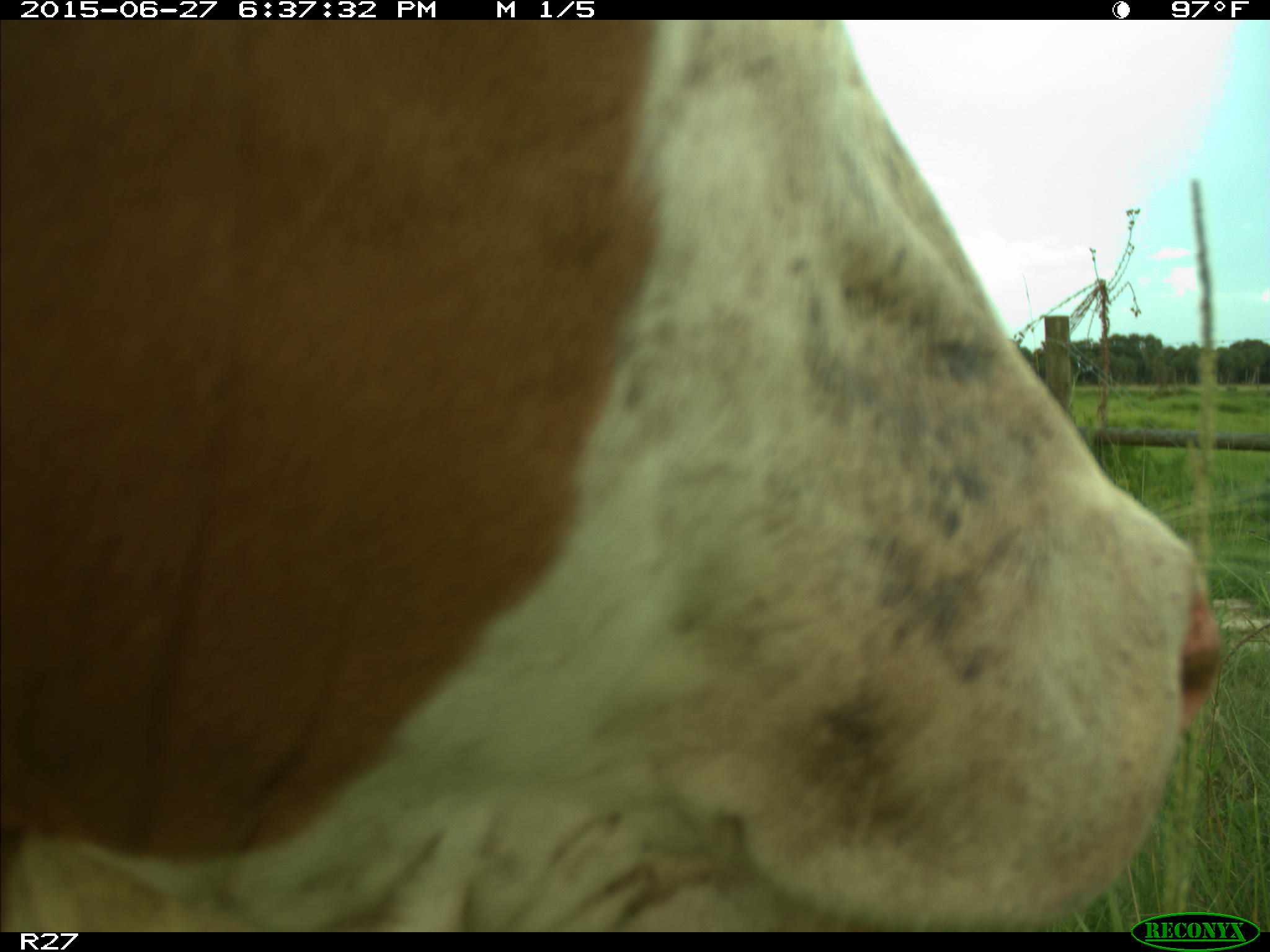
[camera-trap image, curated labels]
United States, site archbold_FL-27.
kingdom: Animalia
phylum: Chordata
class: Mammalia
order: Artiodactyla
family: Bovidae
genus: Bos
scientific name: Bos taurus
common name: domestic cow